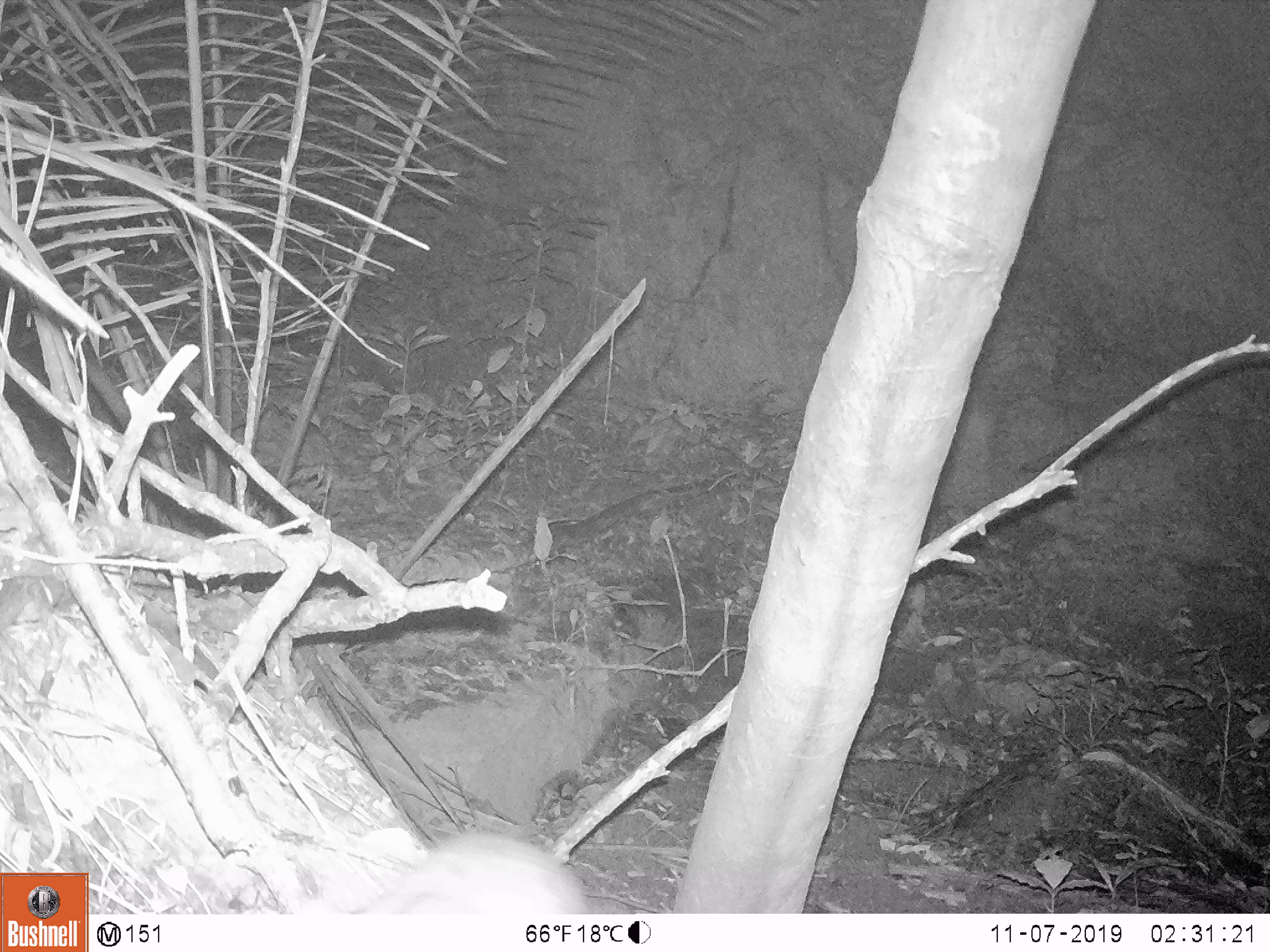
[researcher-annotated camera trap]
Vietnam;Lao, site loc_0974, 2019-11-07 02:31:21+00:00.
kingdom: Animalia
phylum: Chordata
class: Mammalia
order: Rodentia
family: Muridae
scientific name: Muridae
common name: old-world mice and rats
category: unidentified murid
Unidentified murid (old-world mice and rats) (Muridae). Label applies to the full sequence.